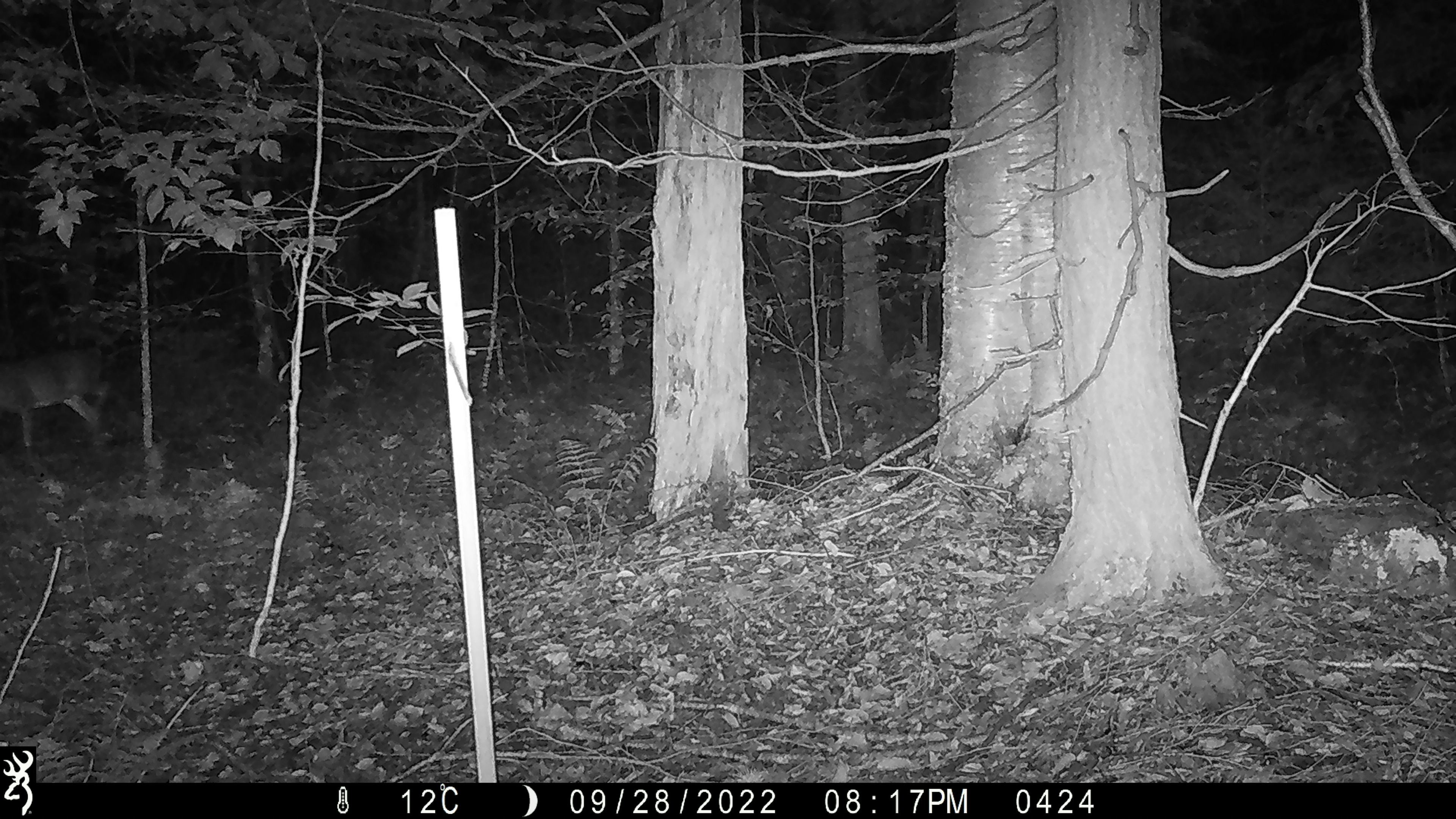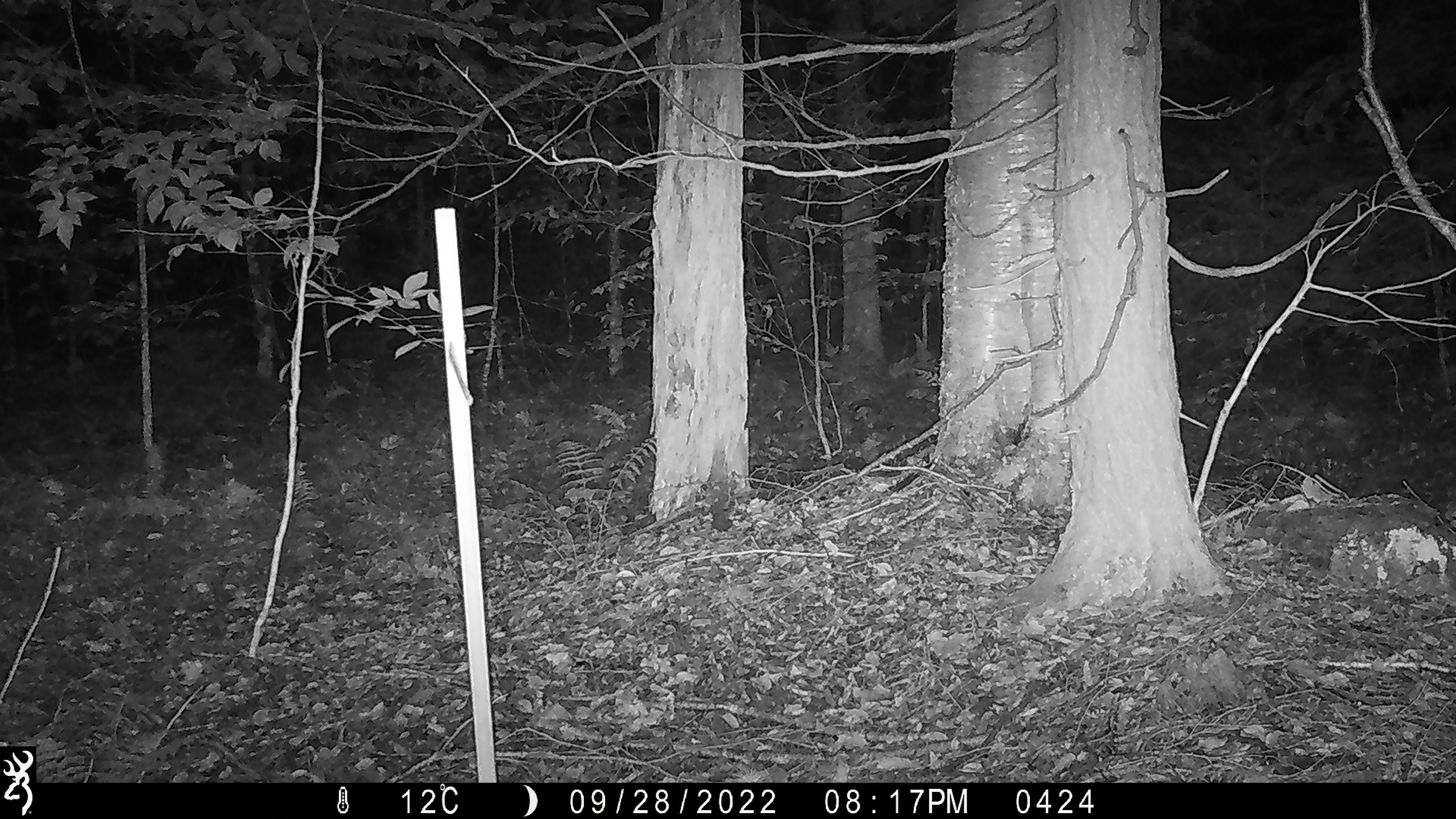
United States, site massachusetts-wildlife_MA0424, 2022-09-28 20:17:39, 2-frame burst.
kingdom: Animalia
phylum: Chordata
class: Mammalia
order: Artiodactyla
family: Cervidae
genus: Odocoileus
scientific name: Odocoileus virginianus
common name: white-tailed deer